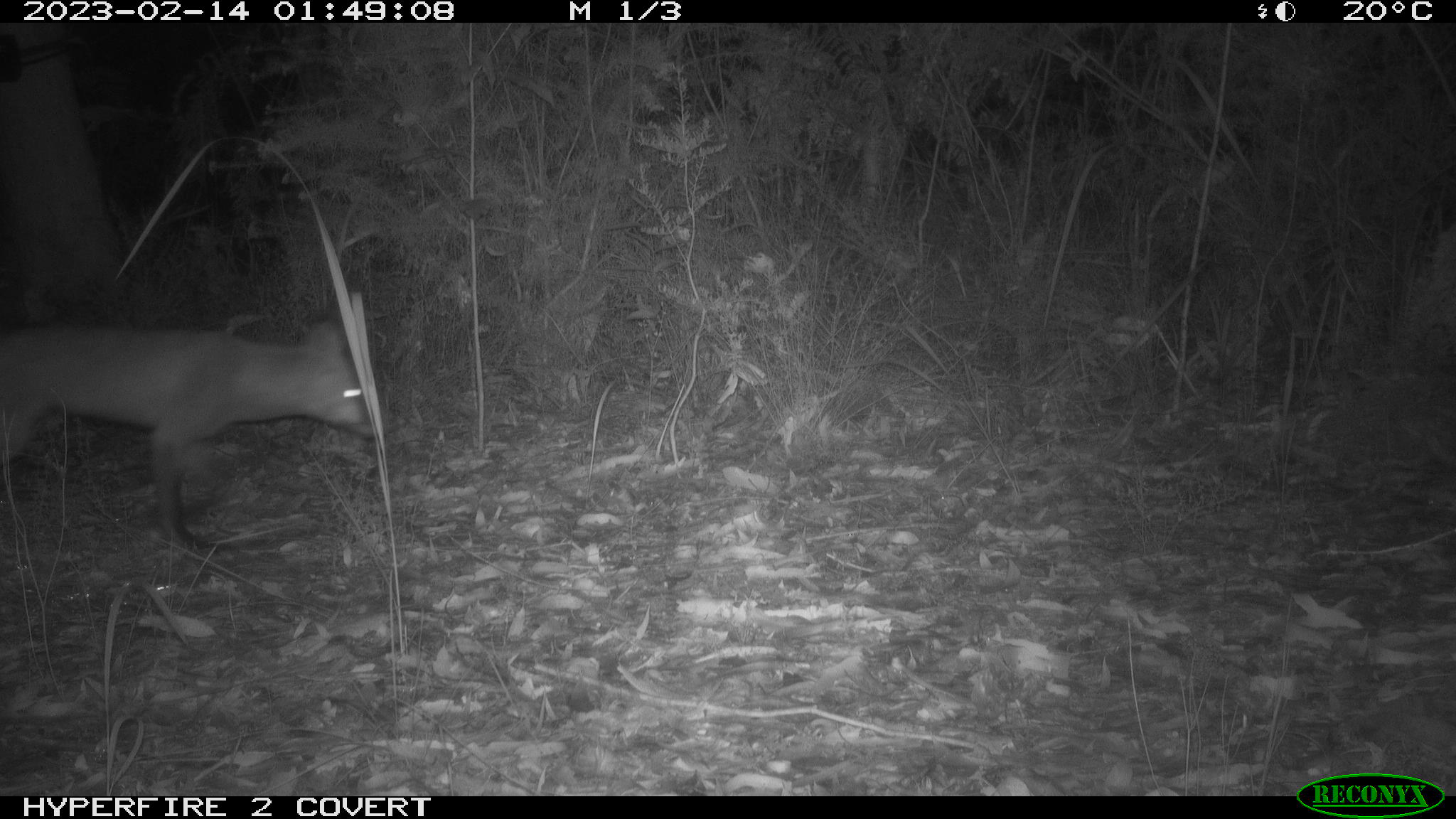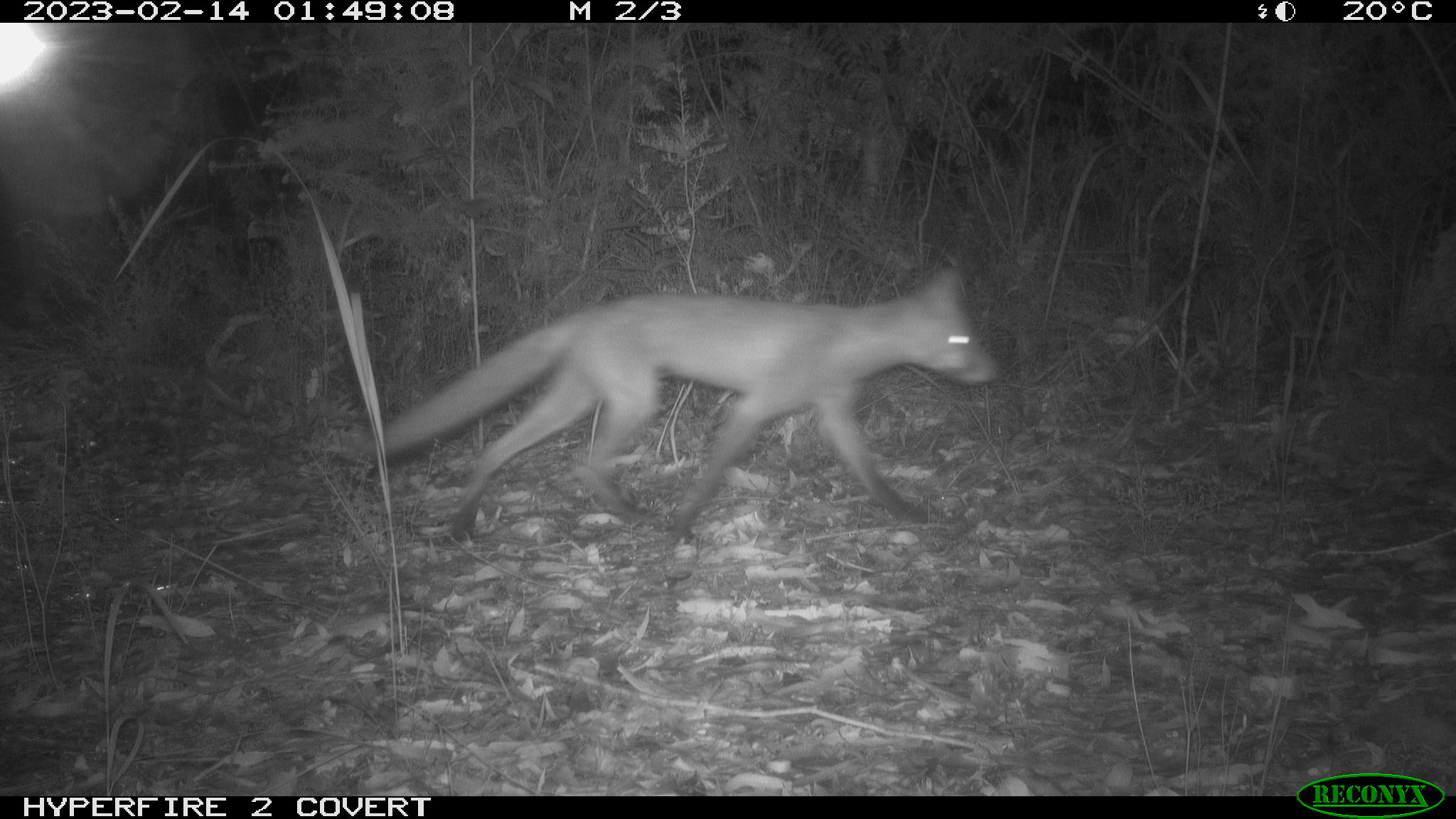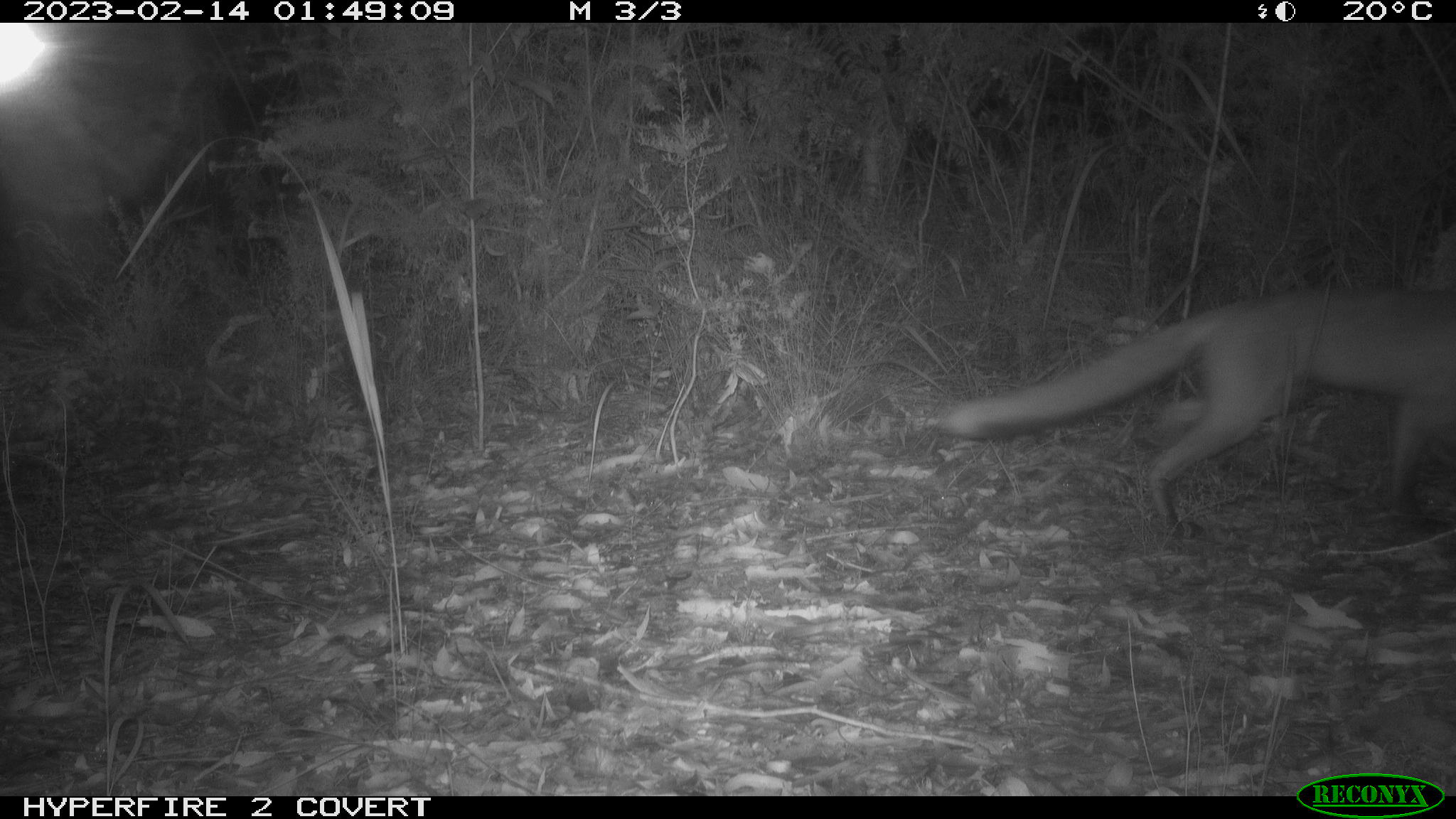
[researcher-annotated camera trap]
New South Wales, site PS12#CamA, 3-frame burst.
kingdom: Animalia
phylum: Chordata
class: Mammalia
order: Carnivora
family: Canidae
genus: Vulpes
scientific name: Vulpes vulpes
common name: red fox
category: fox